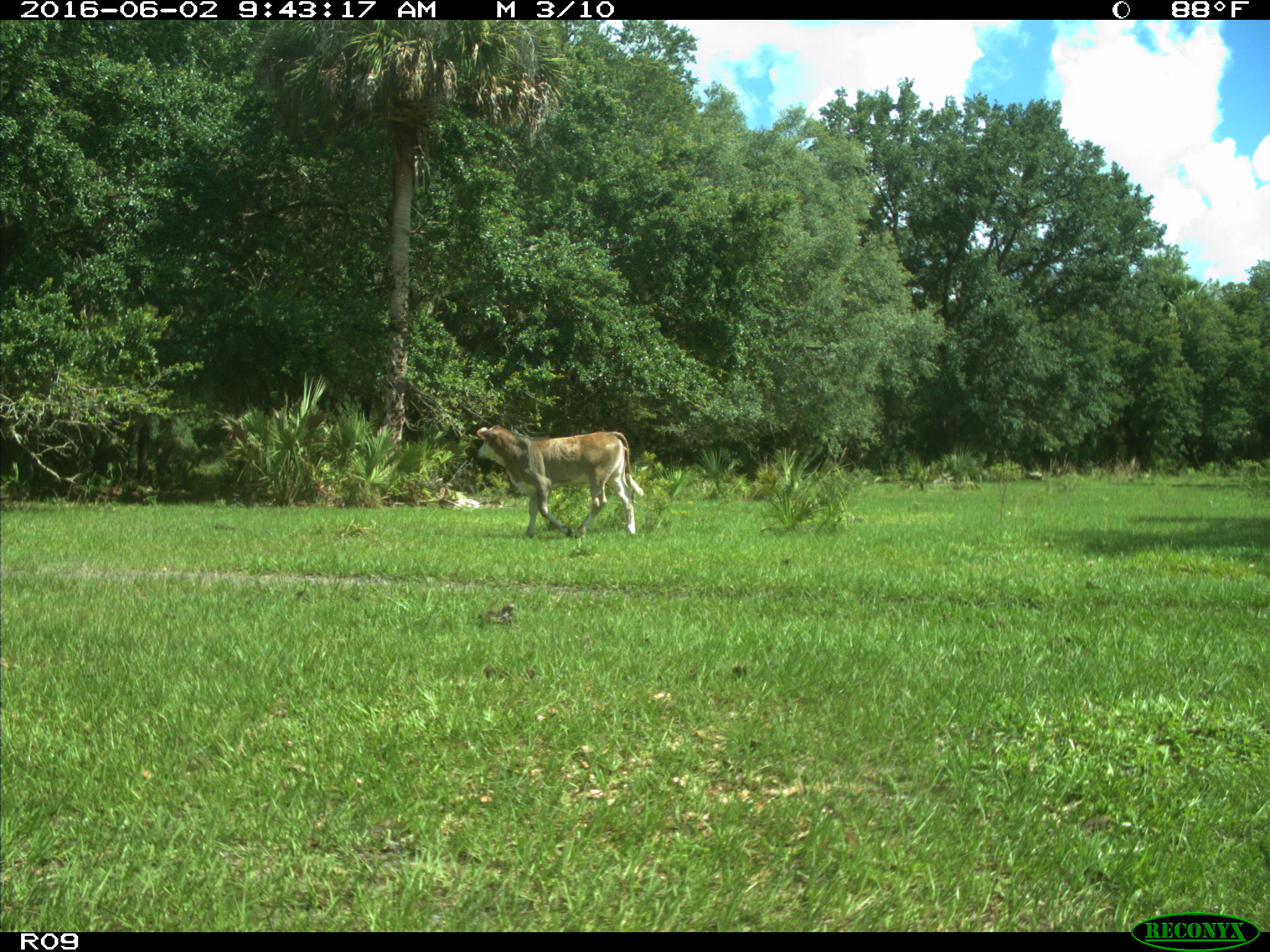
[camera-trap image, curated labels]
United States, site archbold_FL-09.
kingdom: Animalia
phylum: Chordata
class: Mammalia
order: Artiodactyla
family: Bovidae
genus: Bos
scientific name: Bos taurus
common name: domestic cow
Bos taurus (domestic cow).